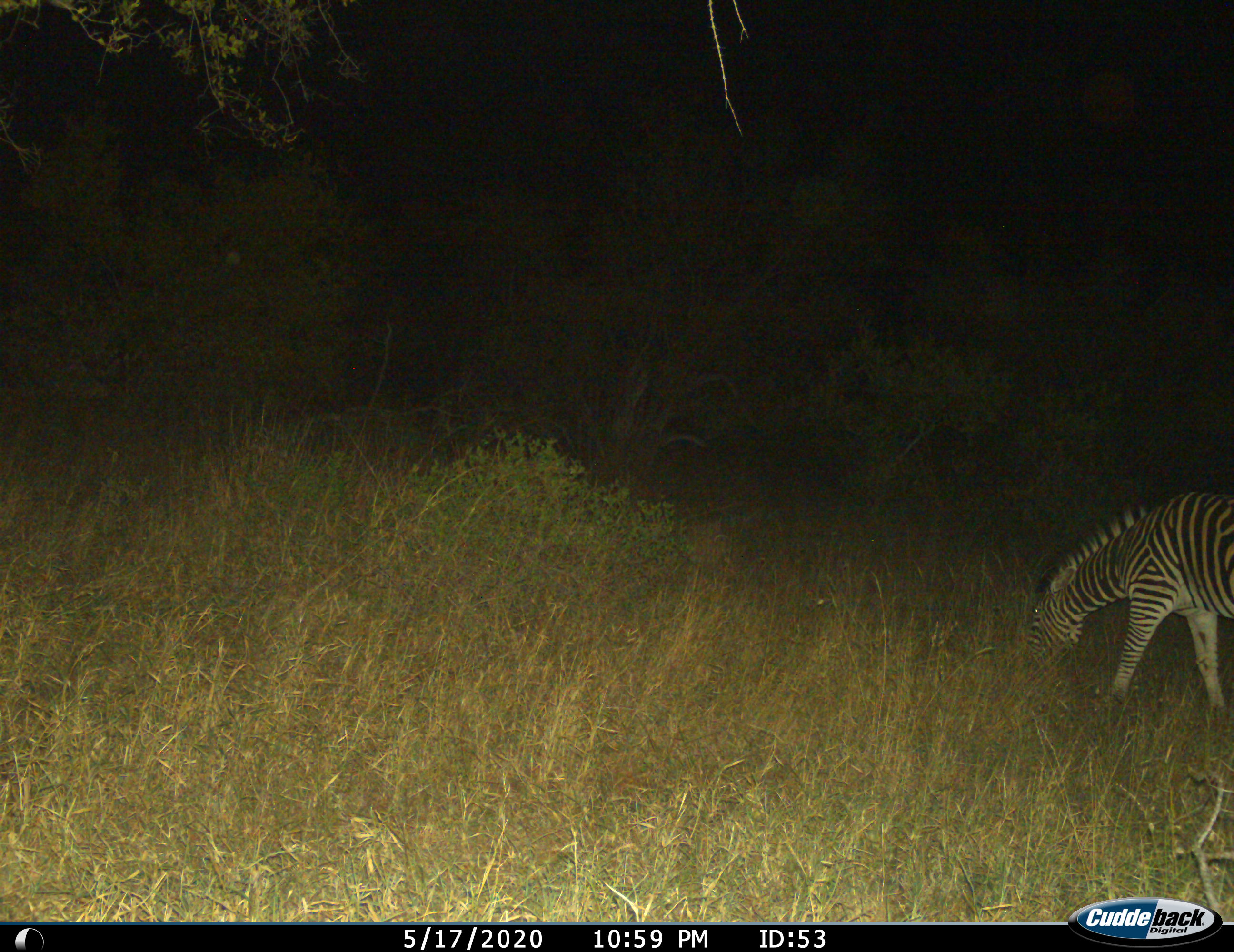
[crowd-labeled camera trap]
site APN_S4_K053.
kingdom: Animalia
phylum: Chordata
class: Mammalia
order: Perissodactyla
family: Equidae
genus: Equus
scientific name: Equus quagga burchellii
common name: burchell's zebra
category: zebraburchells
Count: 1.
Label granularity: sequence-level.